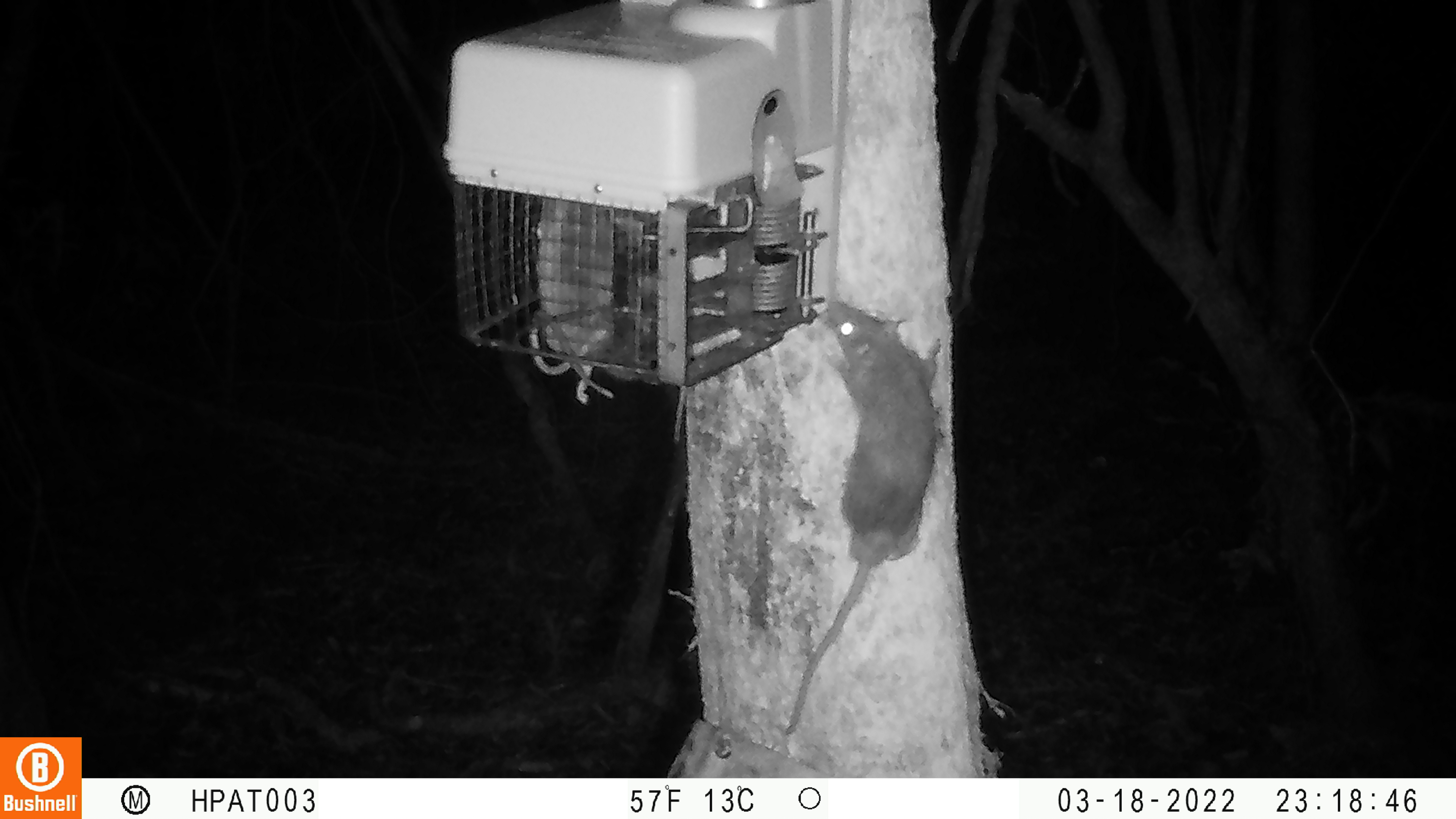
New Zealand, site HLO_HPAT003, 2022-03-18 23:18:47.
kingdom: Animalia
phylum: Chordata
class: Mammalia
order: Rodentia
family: Muridae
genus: Rattus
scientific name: Rattus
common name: rat